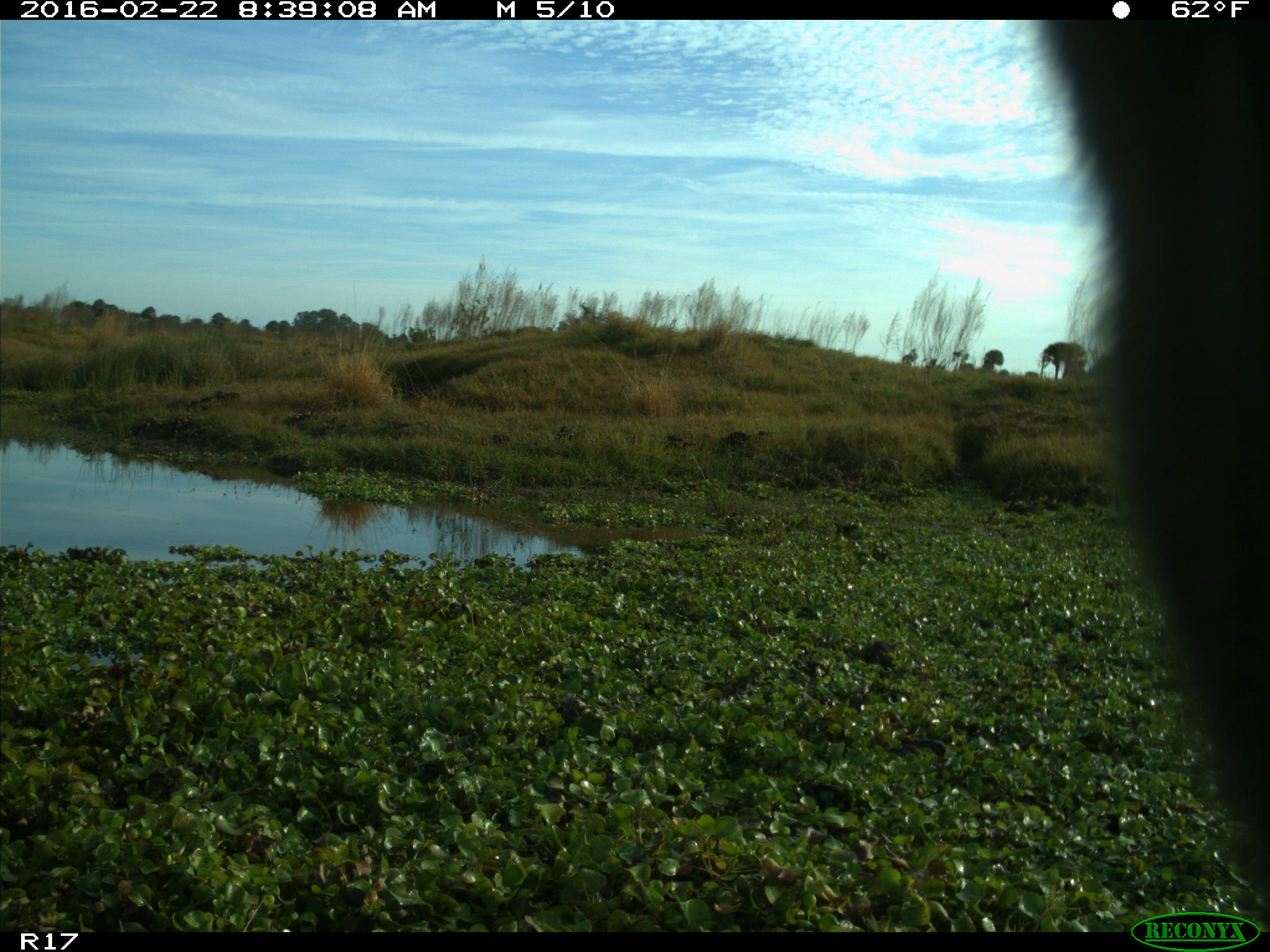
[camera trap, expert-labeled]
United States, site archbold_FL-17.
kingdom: Animalia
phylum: Chordata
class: Mammalia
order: Artiodactyla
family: Bovidae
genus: Bos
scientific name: Bos taurus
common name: domestic cow